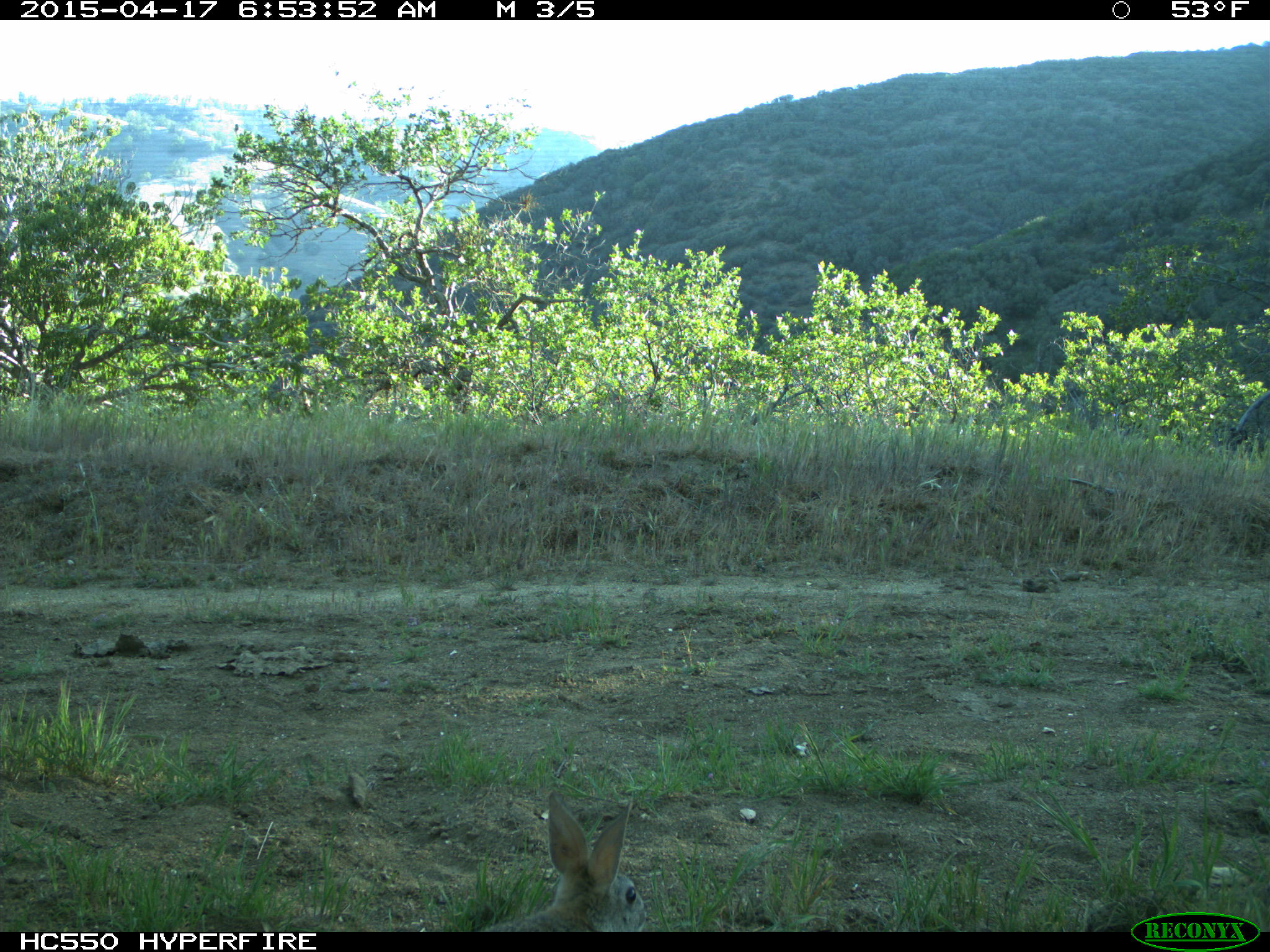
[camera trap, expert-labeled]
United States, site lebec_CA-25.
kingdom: Animalia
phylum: Chordata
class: Mammalia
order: Lagomorpha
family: Leporidae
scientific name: Leporidae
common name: rabbits and hares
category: unidentified rabbit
Unidentified rabbit (rabbits and hares) (Leporidae).